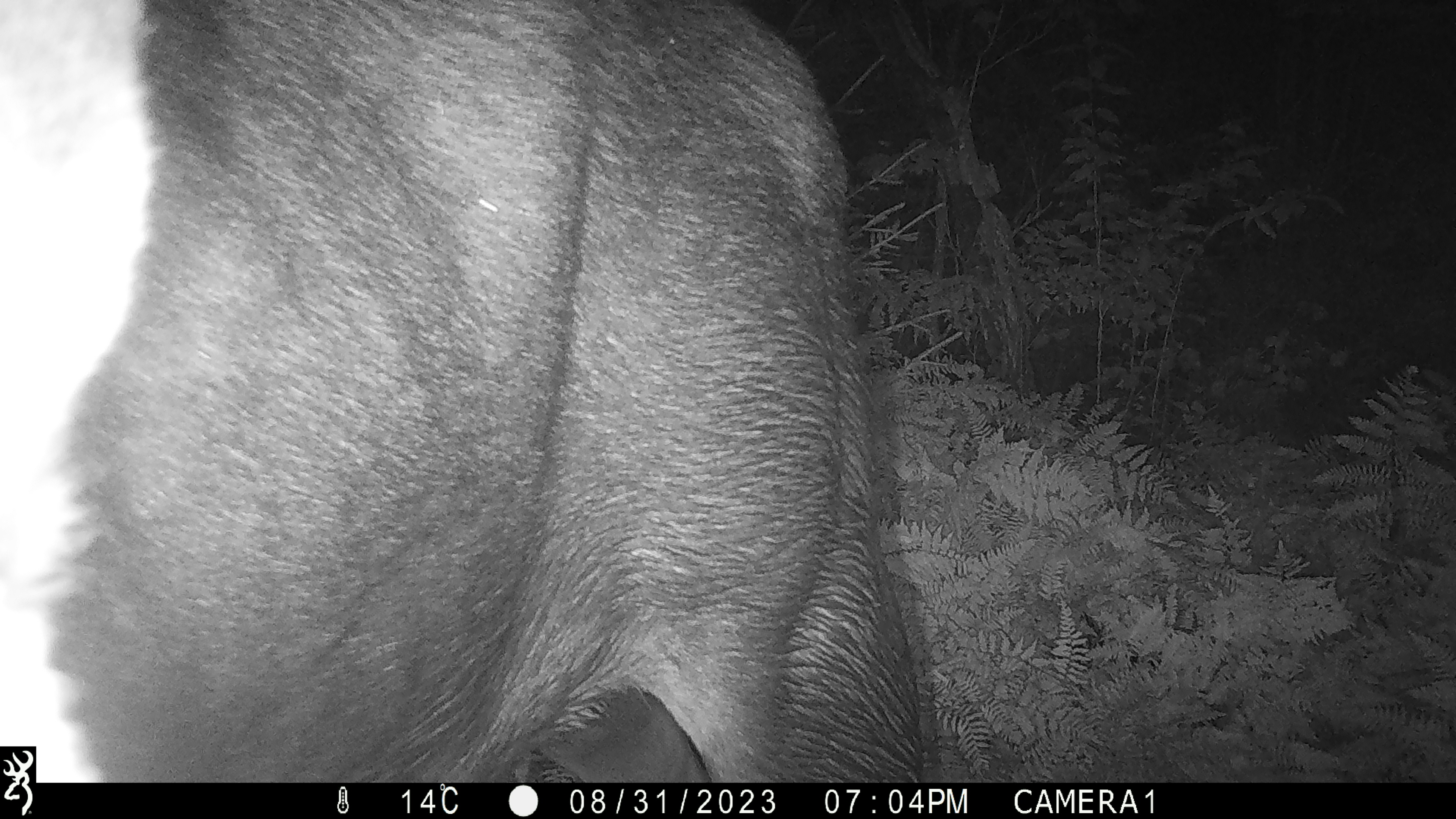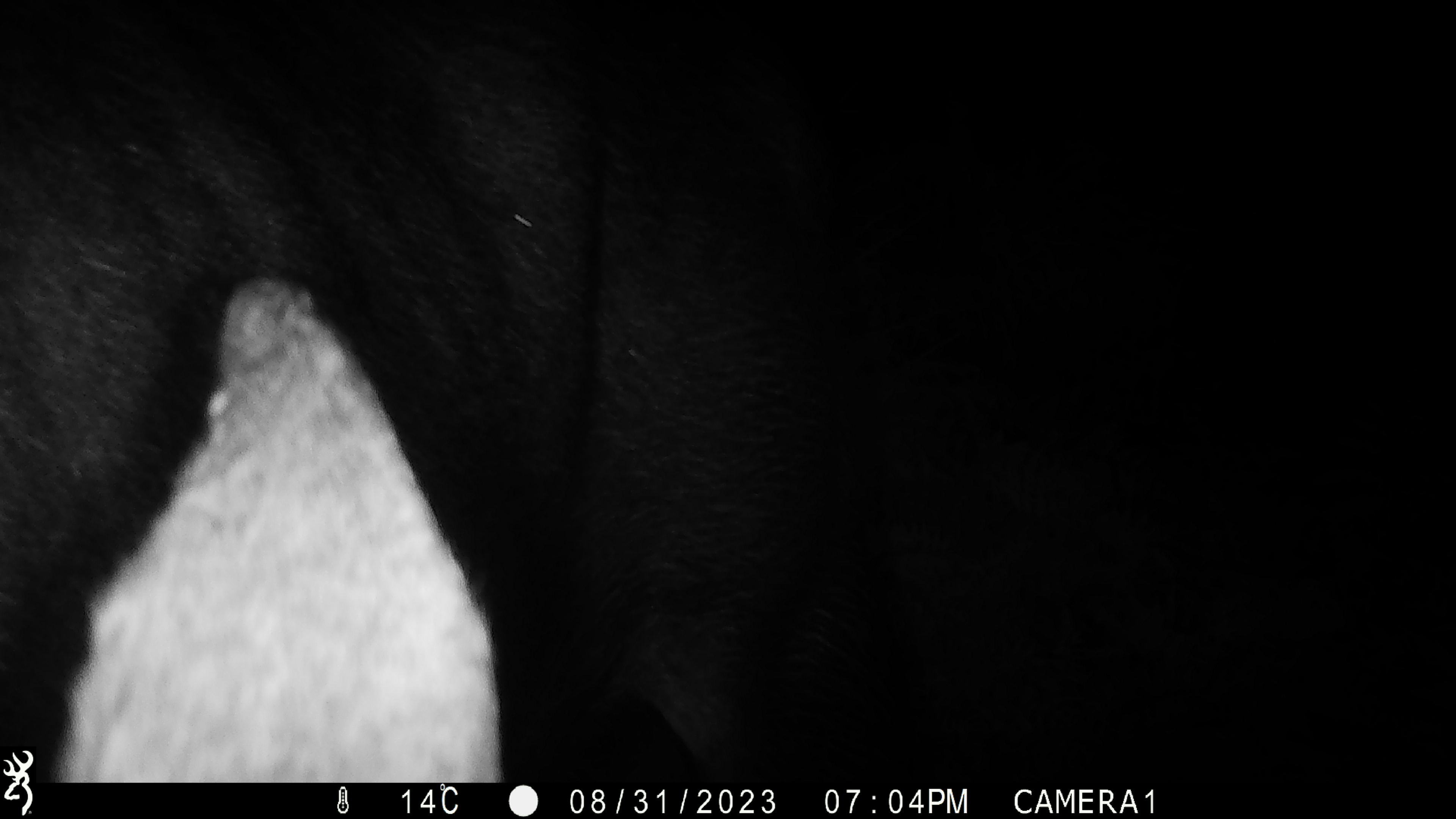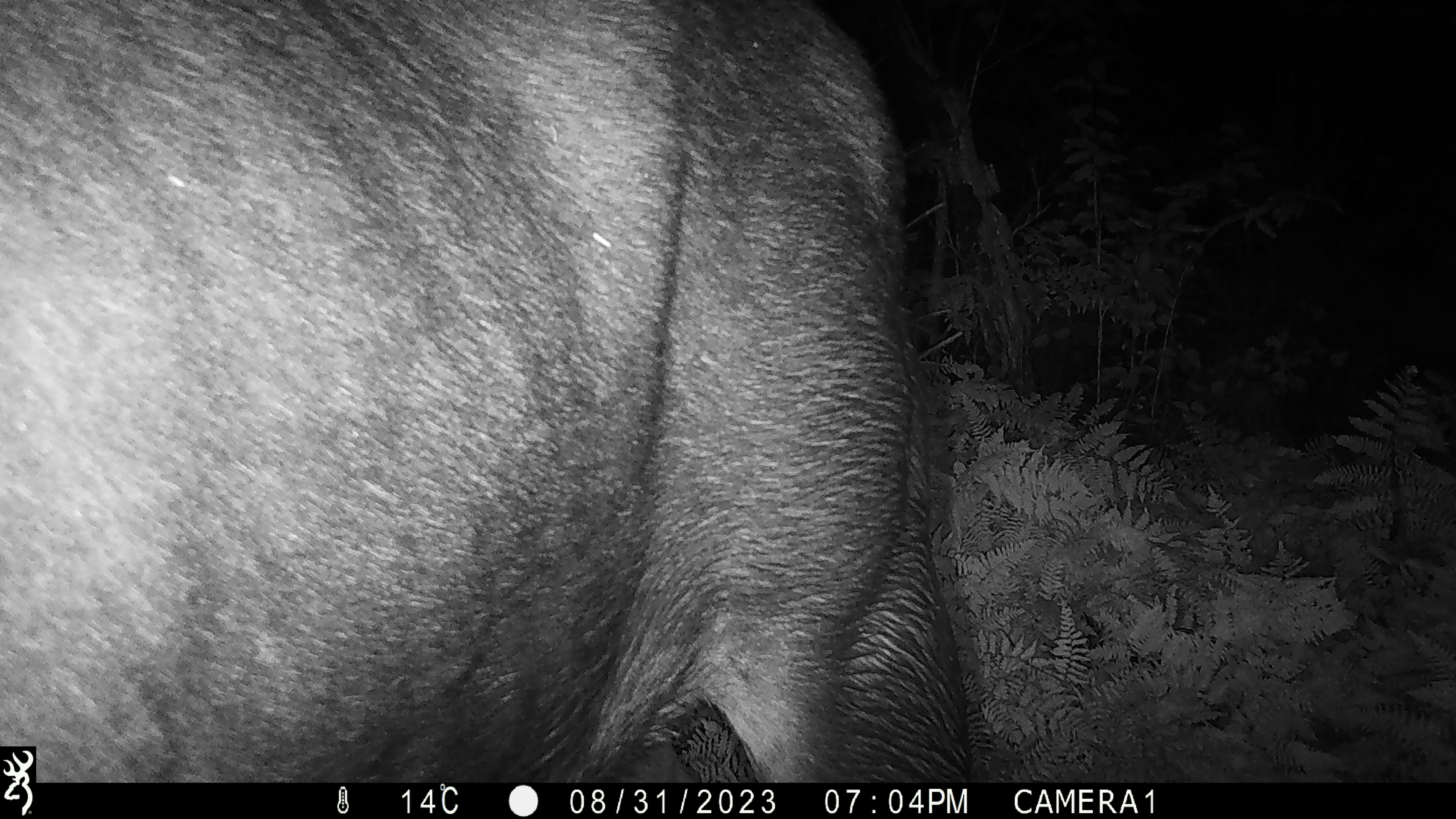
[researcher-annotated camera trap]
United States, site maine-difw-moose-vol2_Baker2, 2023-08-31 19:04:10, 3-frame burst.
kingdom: Animalia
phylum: Chordata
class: Mammalia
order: Artiodactyla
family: Cervidae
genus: Alces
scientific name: Alces alces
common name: moose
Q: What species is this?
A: Moose (Alces alces).